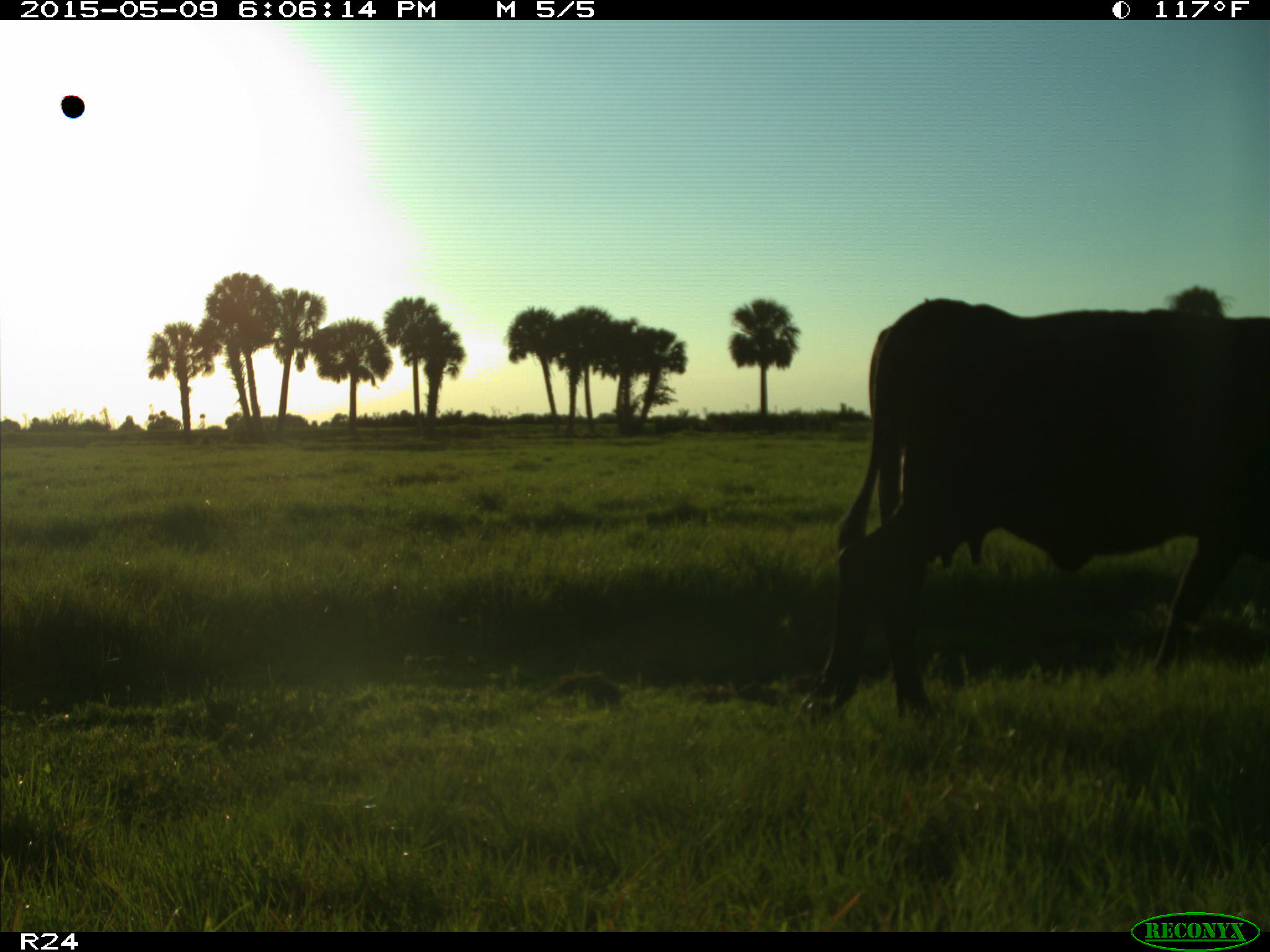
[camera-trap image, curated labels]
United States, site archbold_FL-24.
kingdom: Animalia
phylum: Chordata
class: Mammalia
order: Artiodactyla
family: Bovidae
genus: Bos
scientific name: Bos taurus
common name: domestic cow